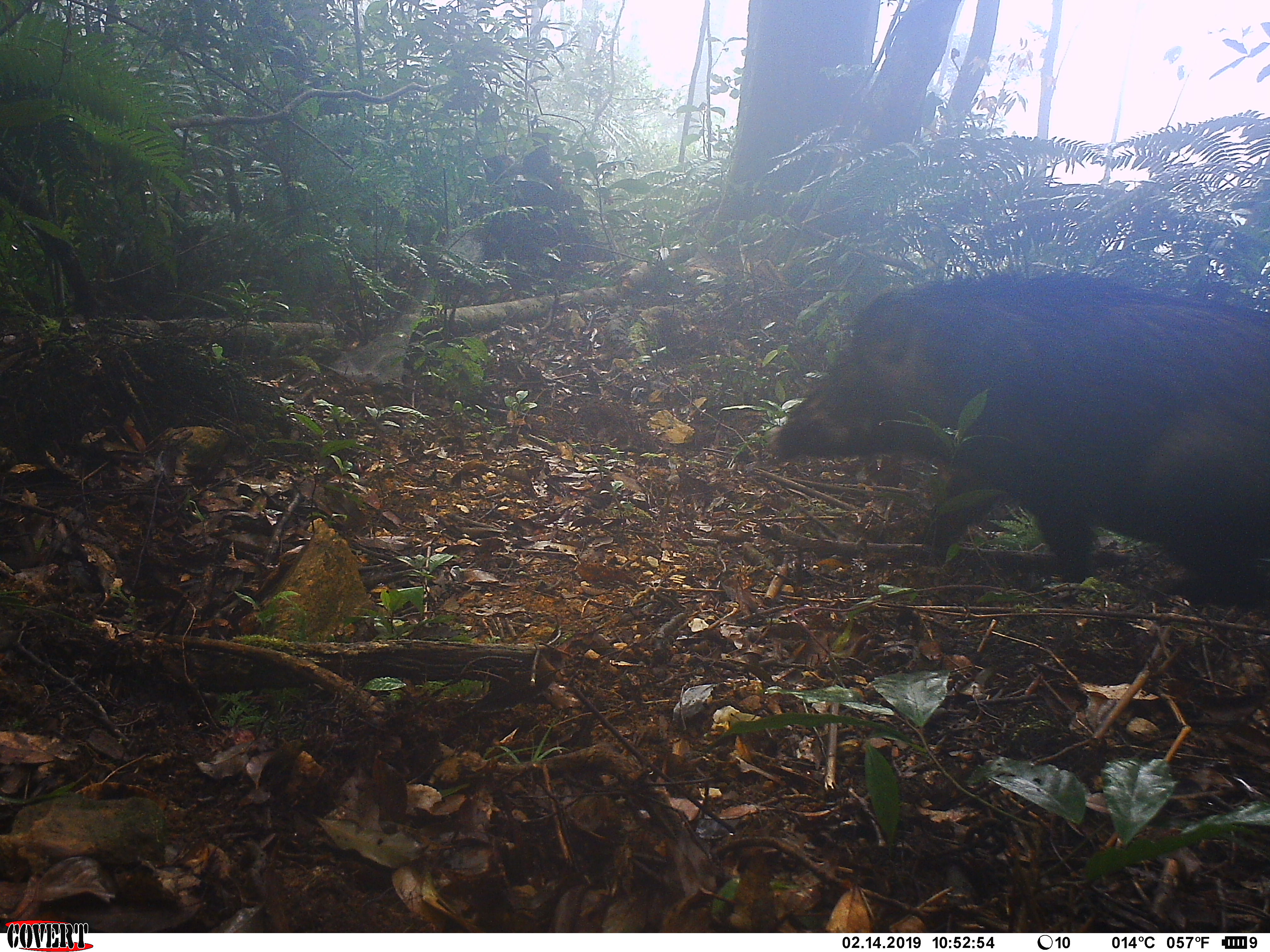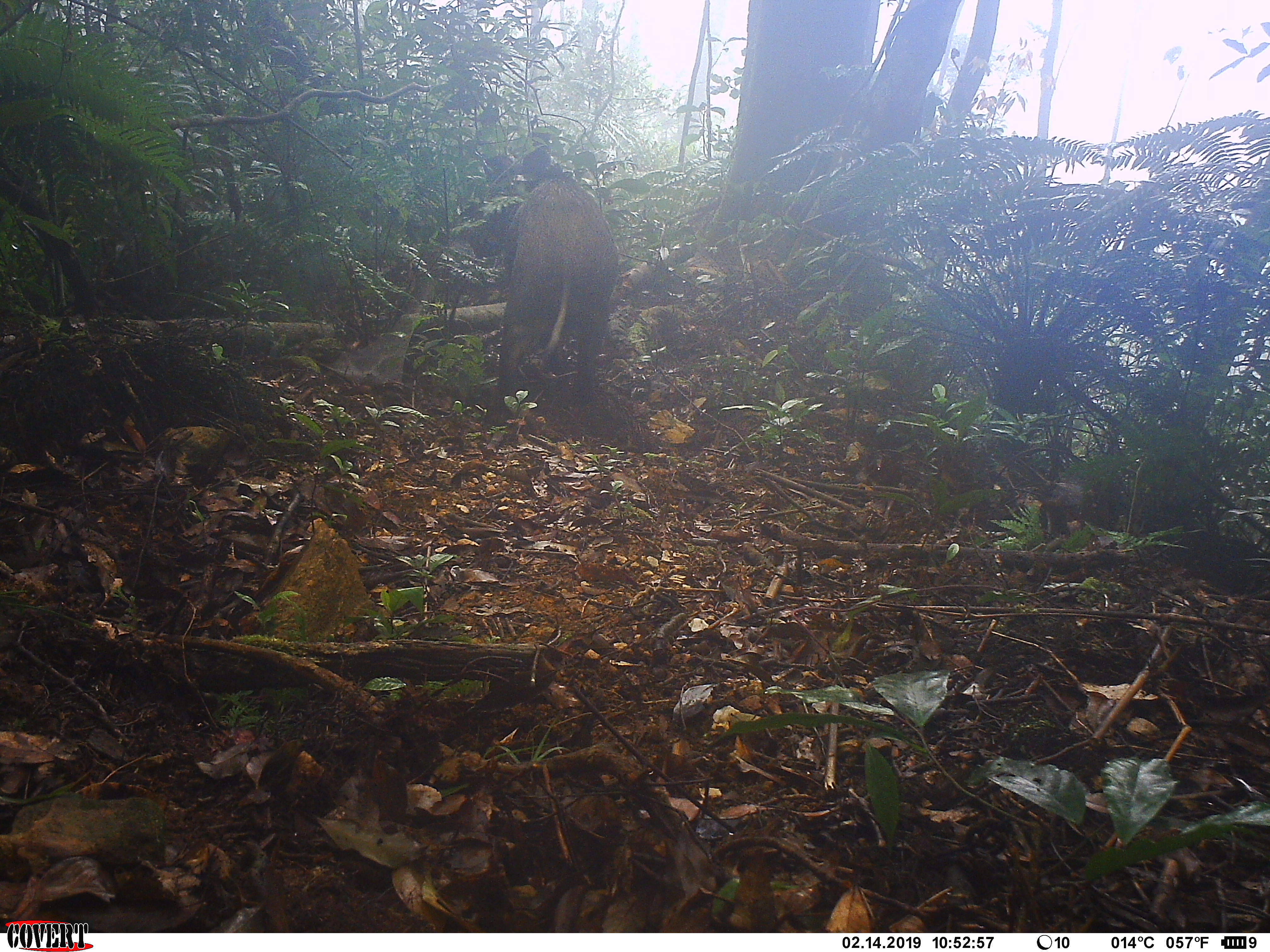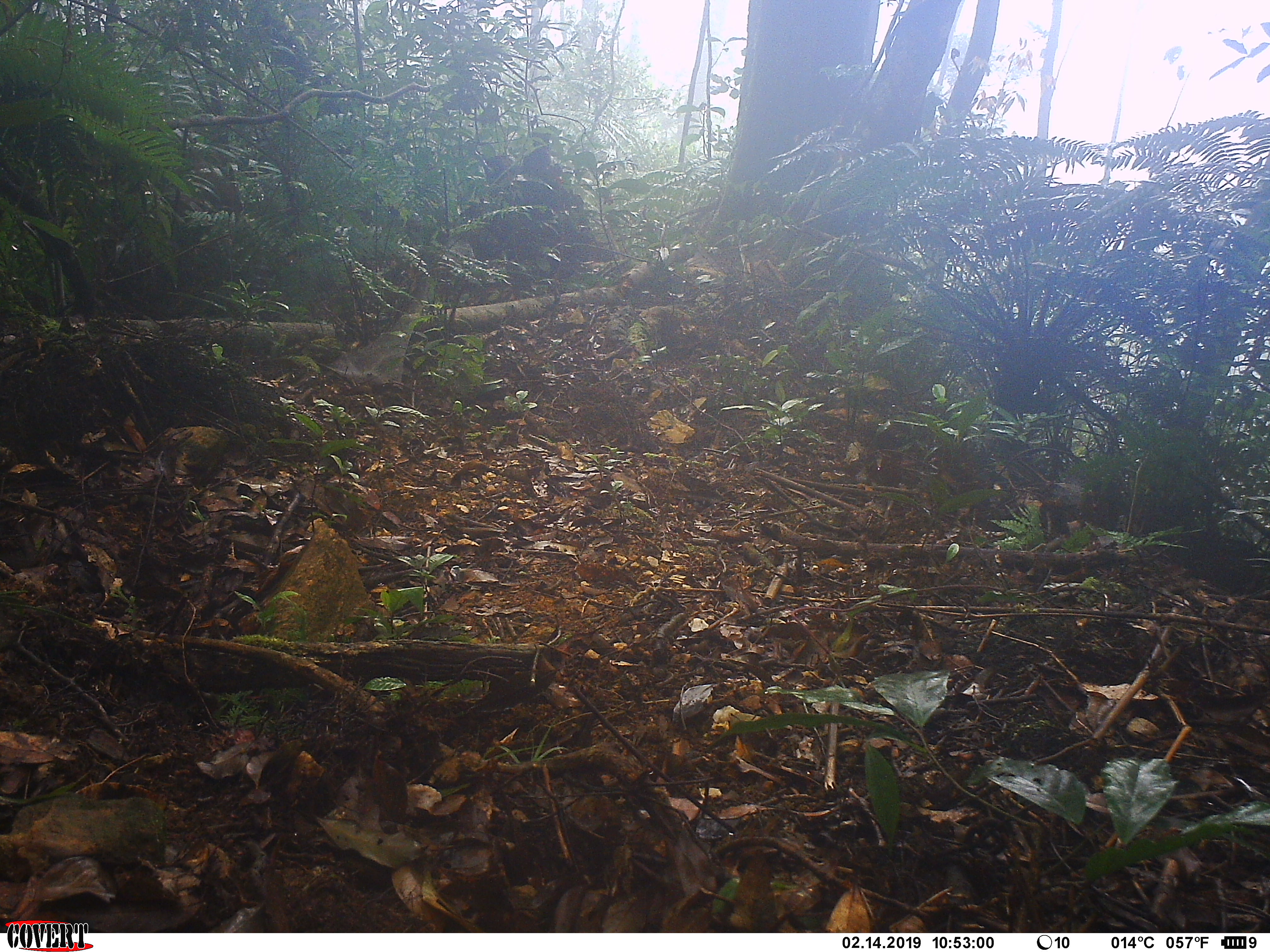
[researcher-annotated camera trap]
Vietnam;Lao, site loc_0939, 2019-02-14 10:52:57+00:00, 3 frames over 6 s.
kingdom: Animalia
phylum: Chordata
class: Mammalia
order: Artiodactyla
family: Suidae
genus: Sus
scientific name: Sus scrofa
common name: eurasian wild pig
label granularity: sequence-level